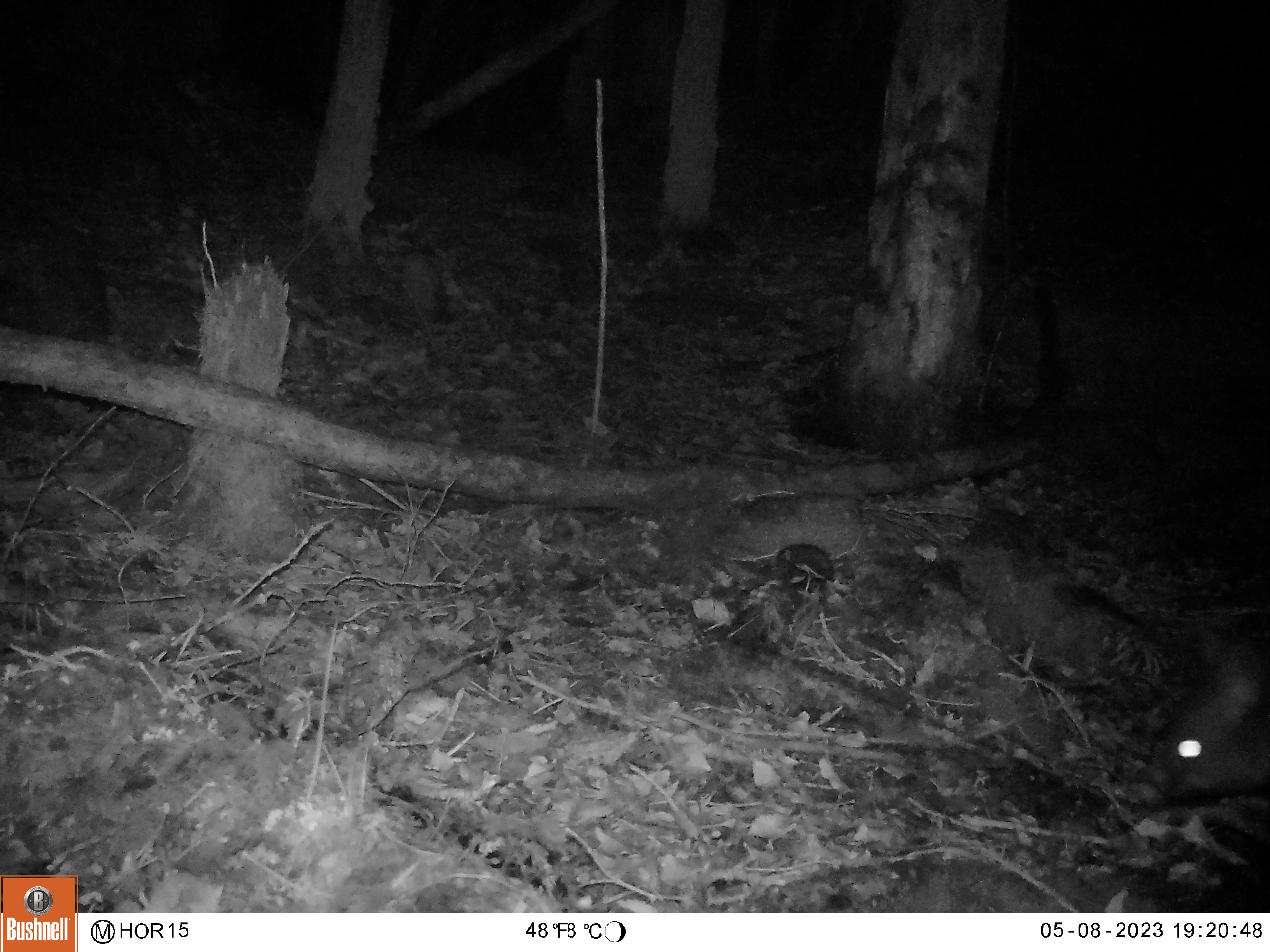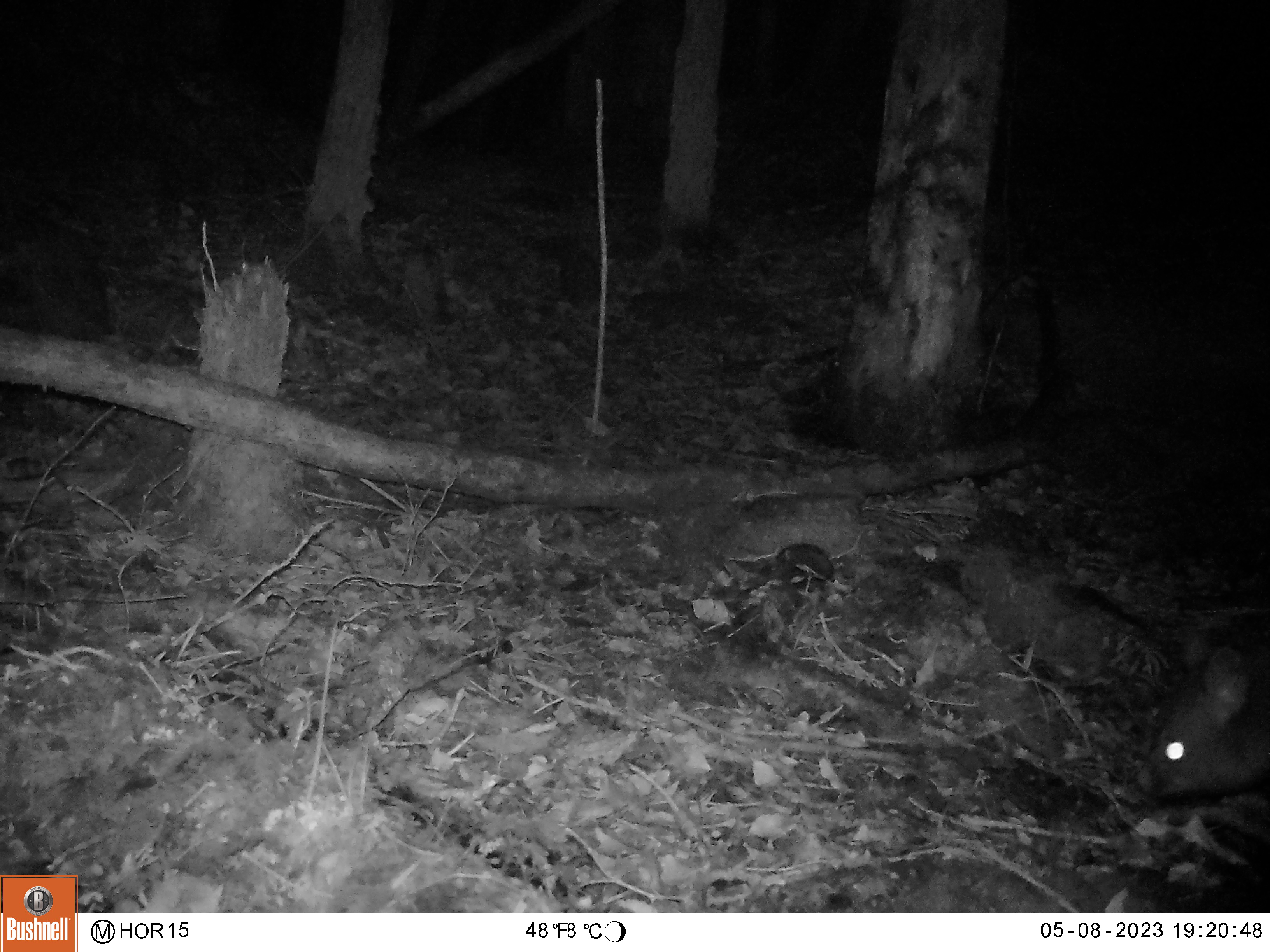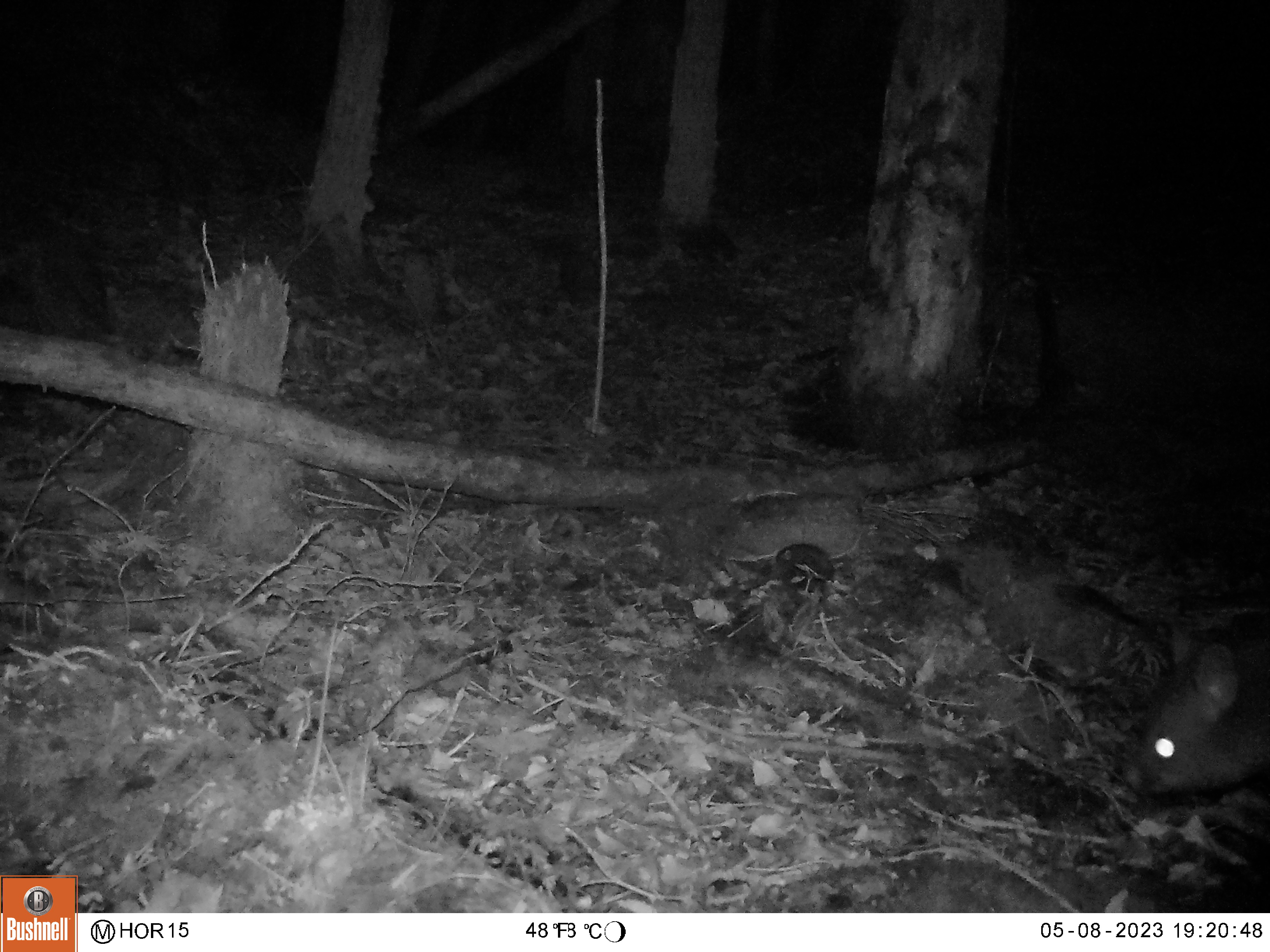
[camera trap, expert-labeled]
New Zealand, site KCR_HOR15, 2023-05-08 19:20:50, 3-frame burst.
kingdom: Animalia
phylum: Chordata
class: Mammalia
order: Diprotodontia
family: Phalangeridae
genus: Trichosurus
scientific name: Trichosurus vulpecula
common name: common brushtail possum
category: possum